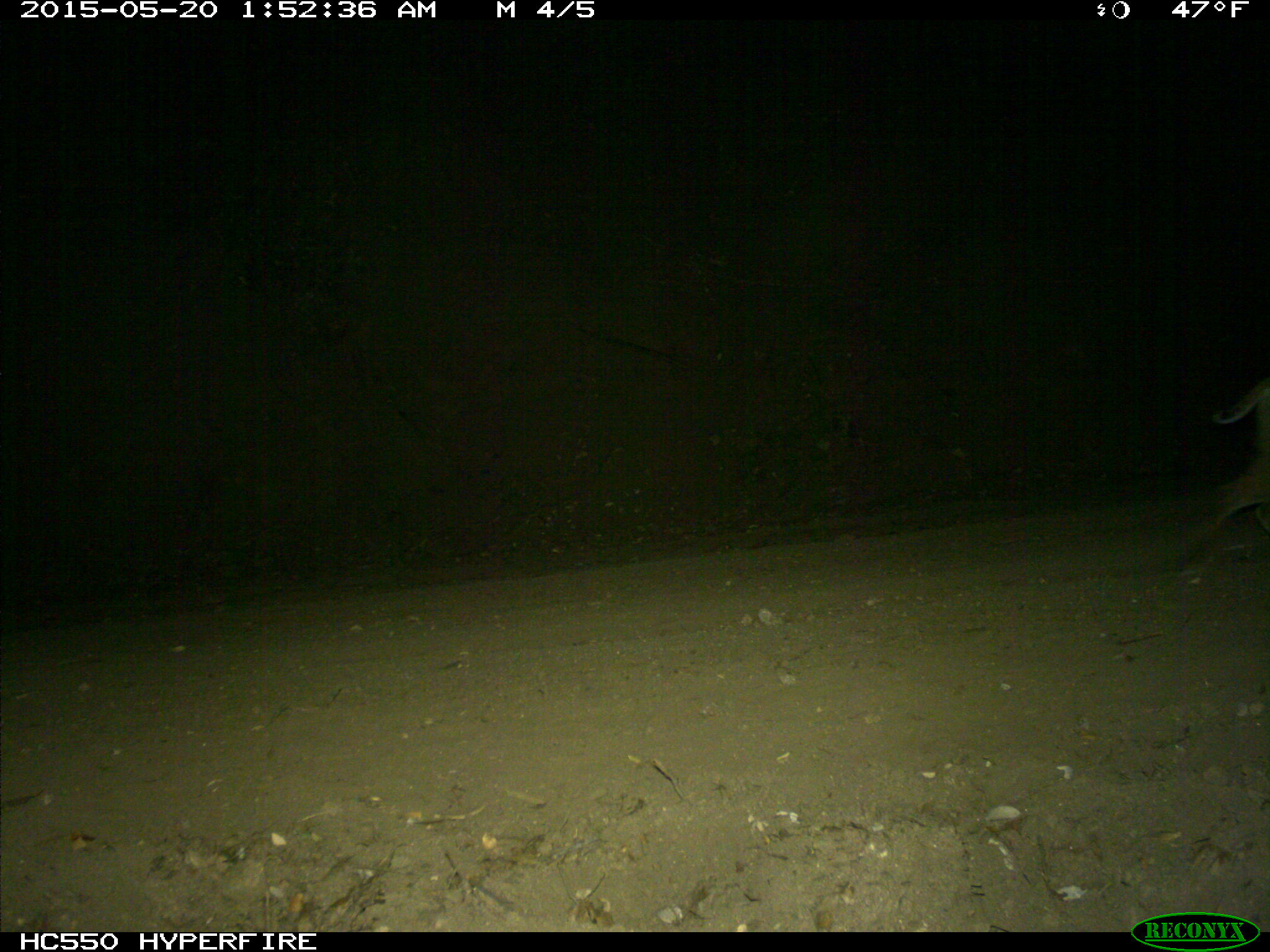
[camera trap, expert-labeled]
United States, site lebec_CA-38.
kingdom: Animalia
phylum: Chordata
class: Mammalia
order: Carnivora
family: Felidae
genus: Lynx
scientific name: Lynx rufus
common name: bobcat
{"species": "Lynx rufus (bobcat)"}